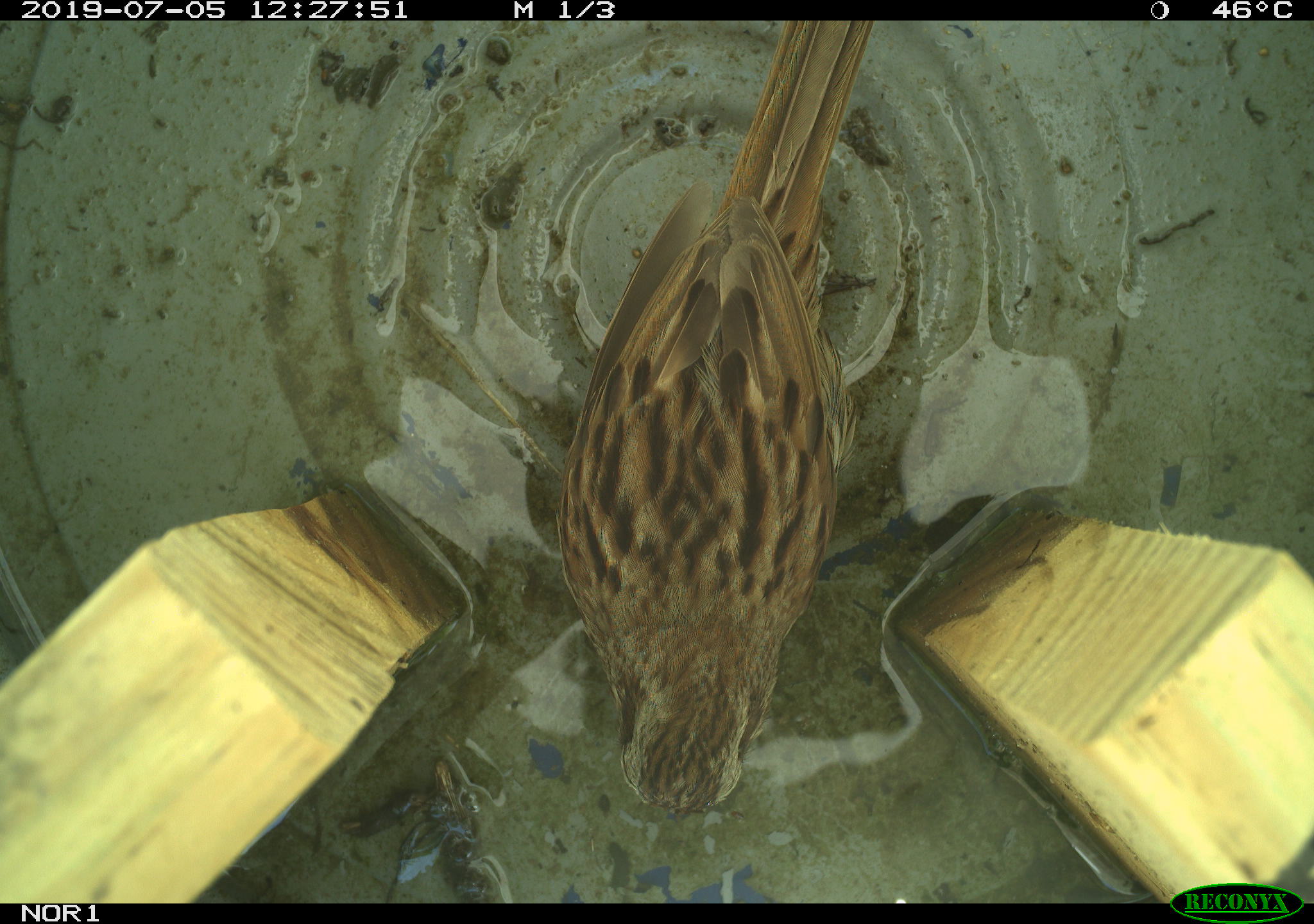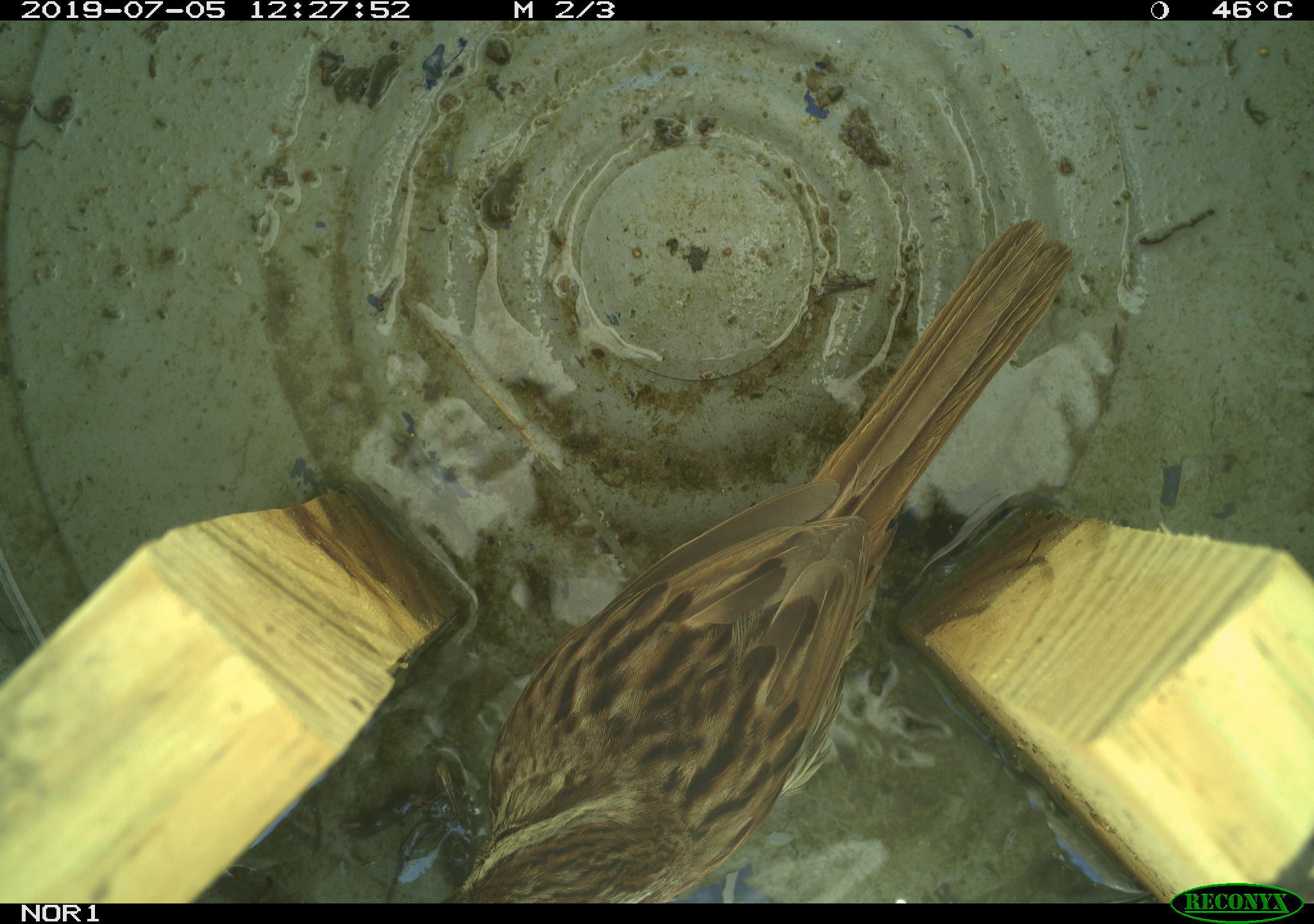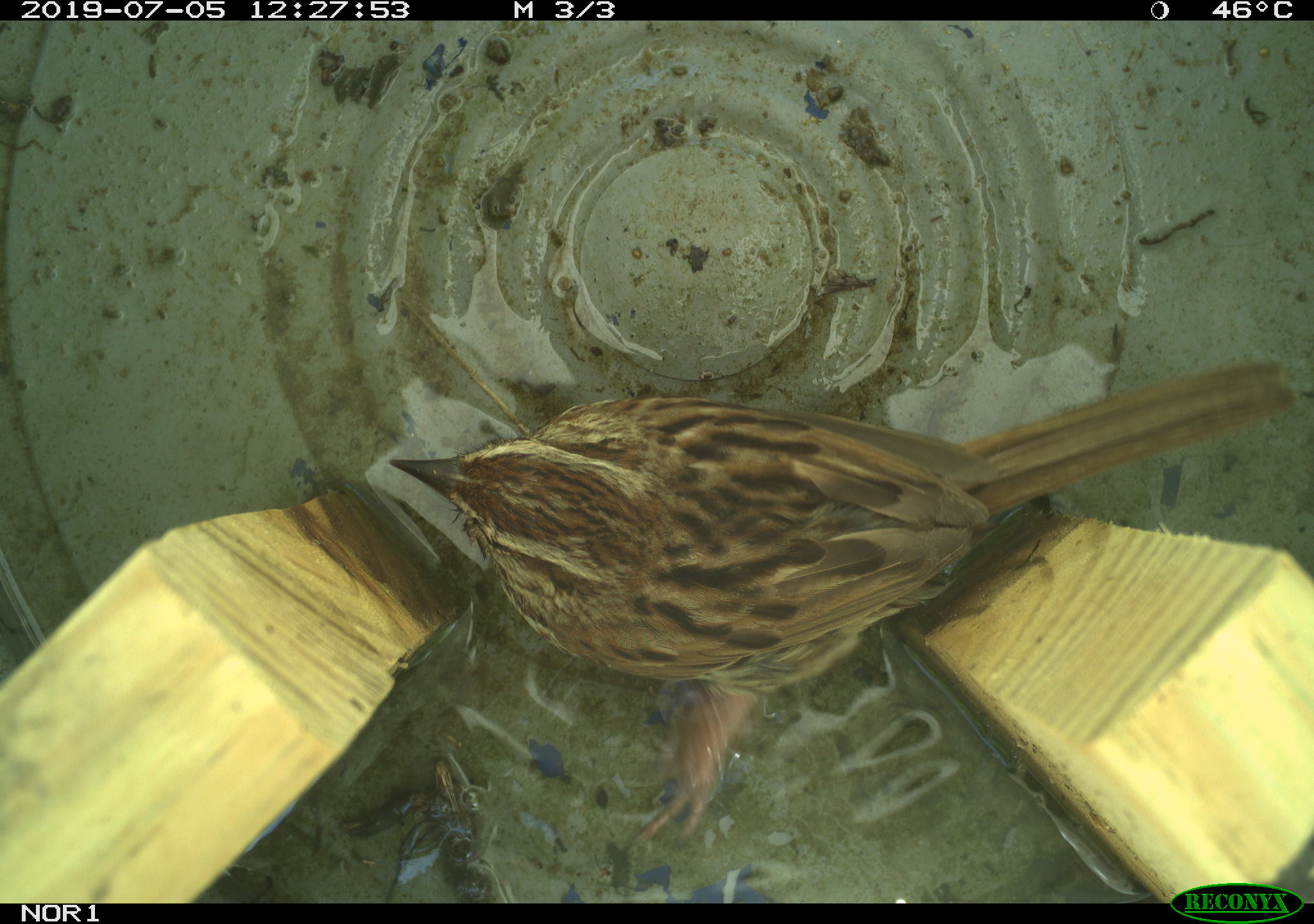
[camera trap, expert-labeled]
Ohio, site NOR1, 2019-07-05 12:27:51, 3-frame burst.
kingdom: Animalia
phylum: Chordata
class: Aves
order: Passeriformes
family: Passerellidae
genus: Melospiza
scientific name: Melospiza melodia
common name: song sparrow